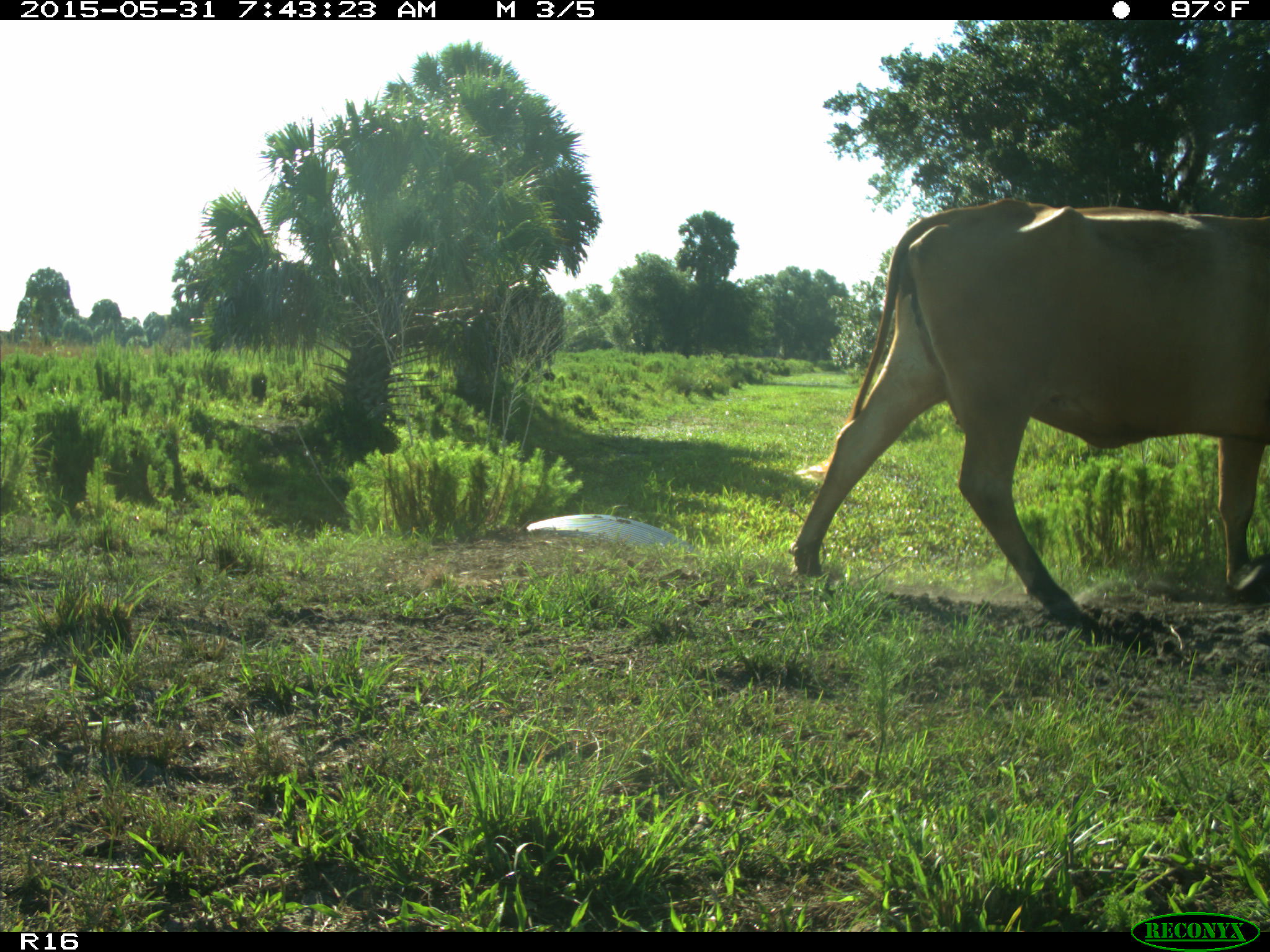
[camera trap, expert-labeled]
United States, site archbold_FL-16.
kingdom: Animalia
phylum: Chordata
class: Mammalia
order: Artiodactyla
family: Bovidae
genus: Bos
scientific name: Bos taurus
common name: domestic cow